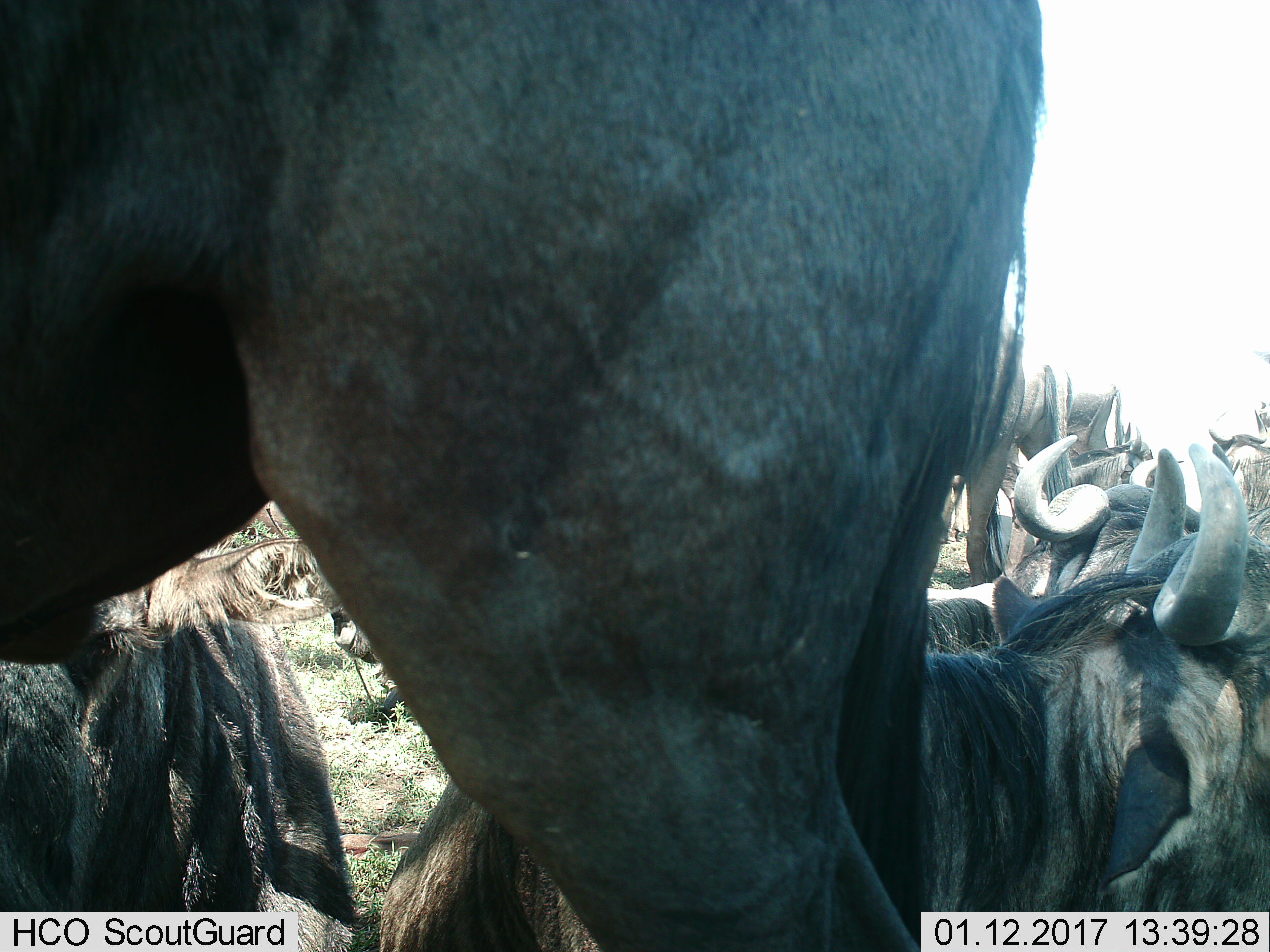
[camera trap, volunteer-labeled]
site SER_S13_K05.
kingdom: Animalia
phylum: Chordata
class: Mammalia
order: Artiodactyla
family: Bovidae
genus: Connochaetes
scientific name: Connochaetes taurinus taurinus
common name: blue wildebeest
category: wildebeestblue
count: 10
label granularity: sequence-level